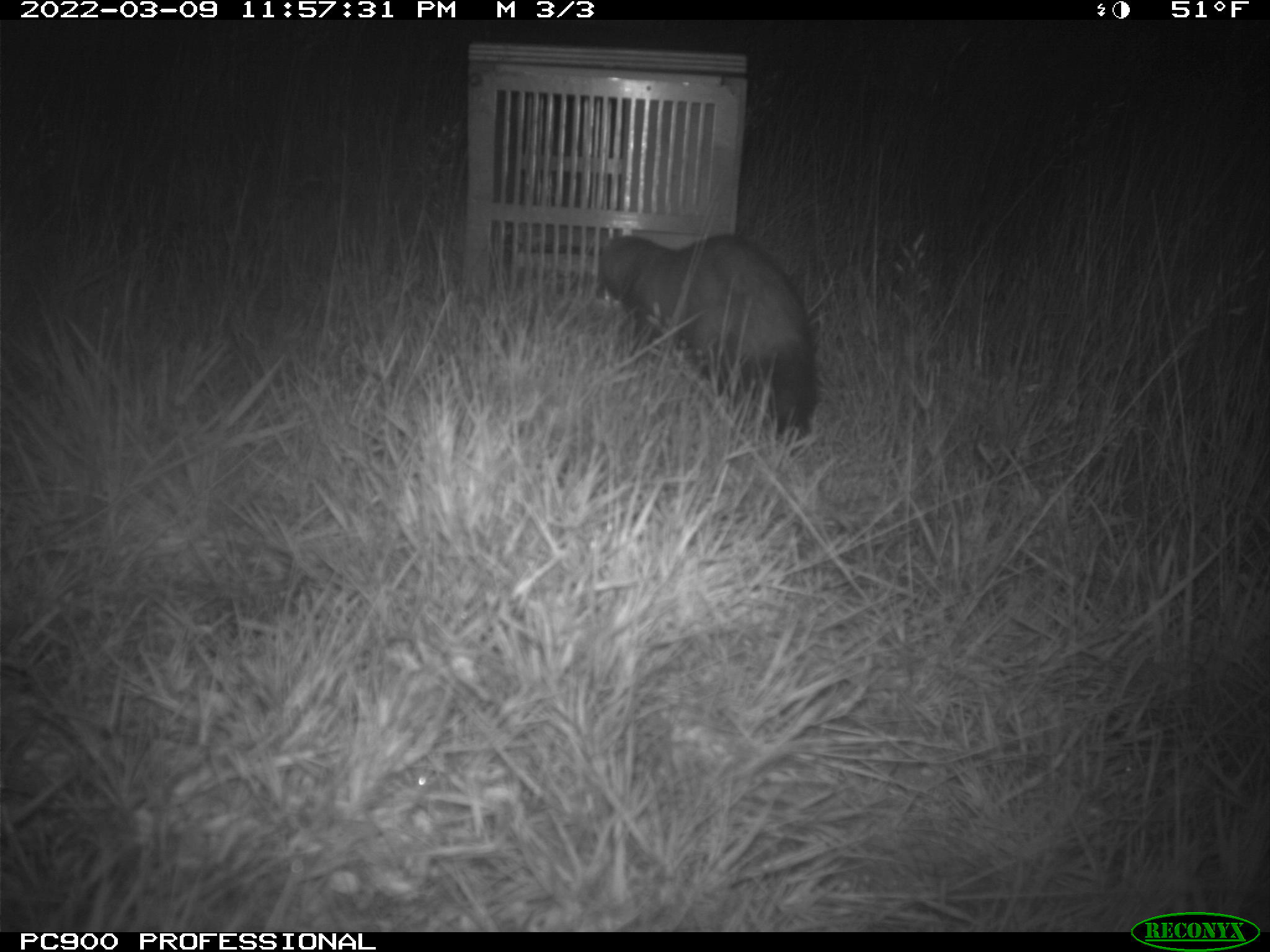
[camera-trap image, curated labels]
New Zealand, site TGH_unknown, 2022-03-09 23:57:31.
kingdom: Animalia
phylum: Chordata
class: Mammalia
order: Carnivora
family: Mustelidae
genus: Mustela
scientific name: Mustela furo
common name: ferret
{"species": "ferret (Mustela furo)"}